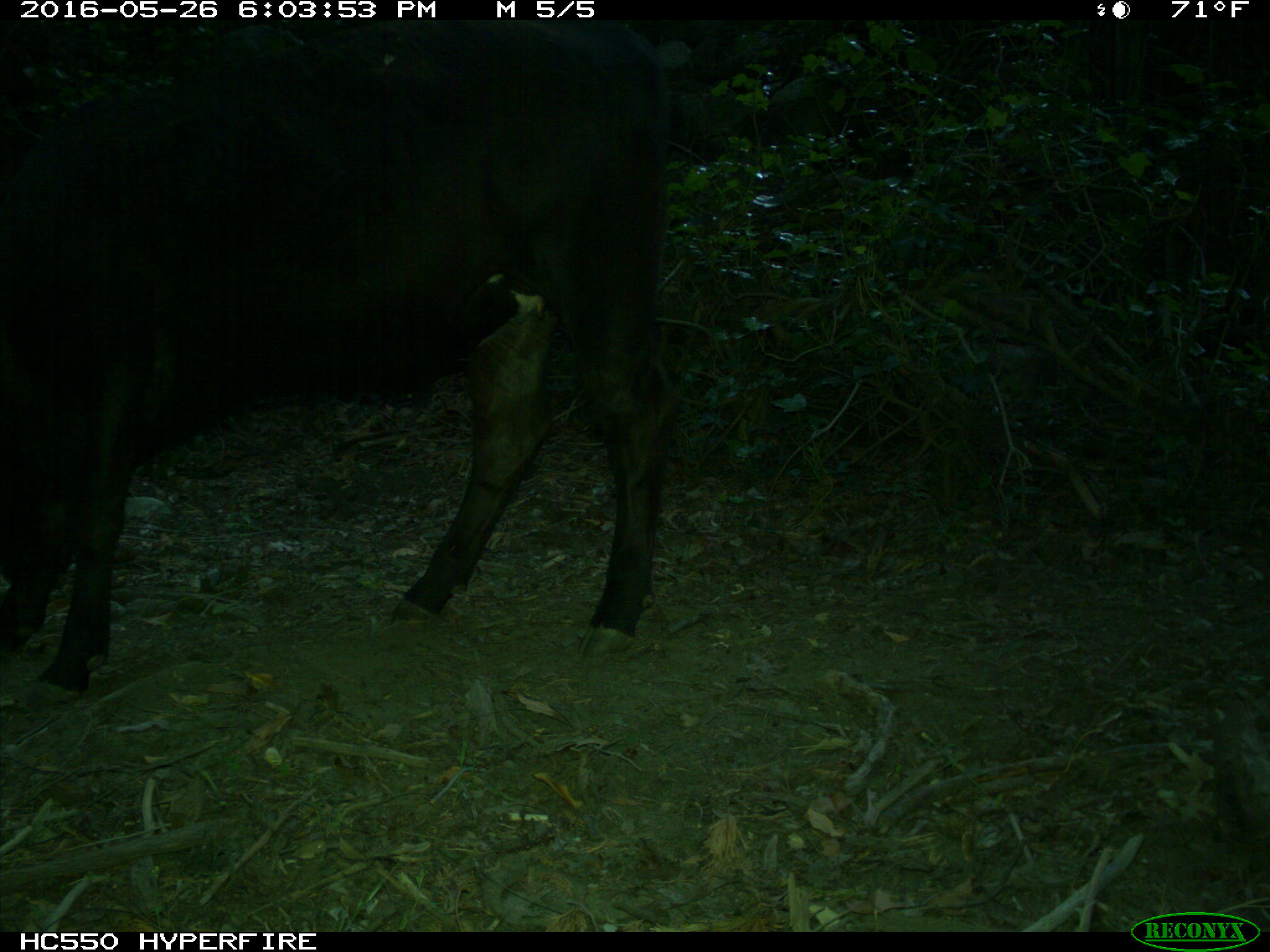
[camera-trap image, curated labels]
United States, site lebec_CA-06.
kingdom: Animalia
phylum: Chordata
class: Mammalia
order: Artiodactyla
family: Bovidae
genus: Bos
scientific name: Bos taurus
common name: domestic cow